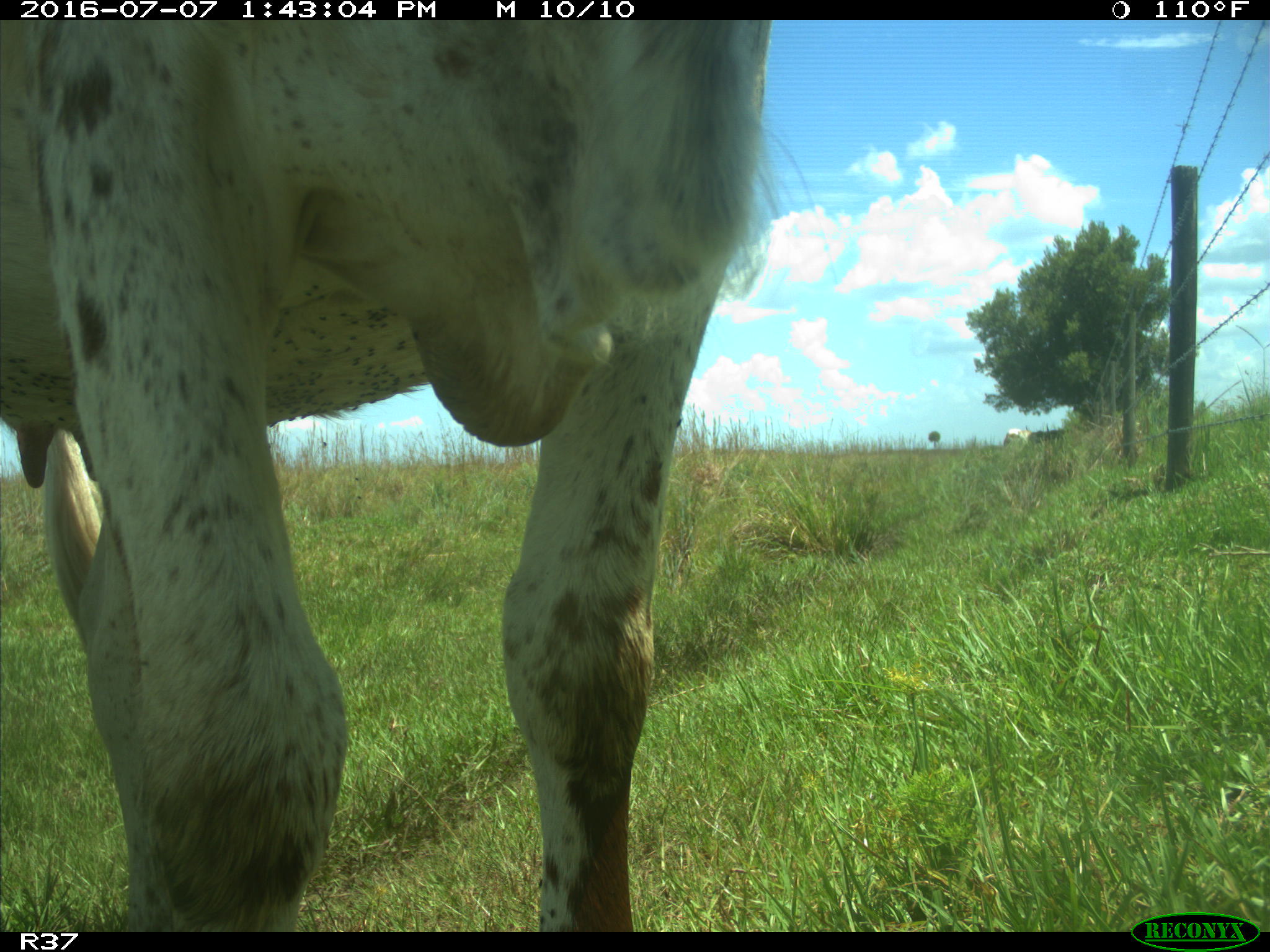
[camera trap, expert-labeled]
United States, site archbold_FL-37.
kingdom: Animalia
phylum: Chordata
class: Mammalia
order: Artiodactyla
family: Bovidae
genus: Bos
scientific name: Bos taurus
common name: domestic cow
Bos taurus (domestic cow).